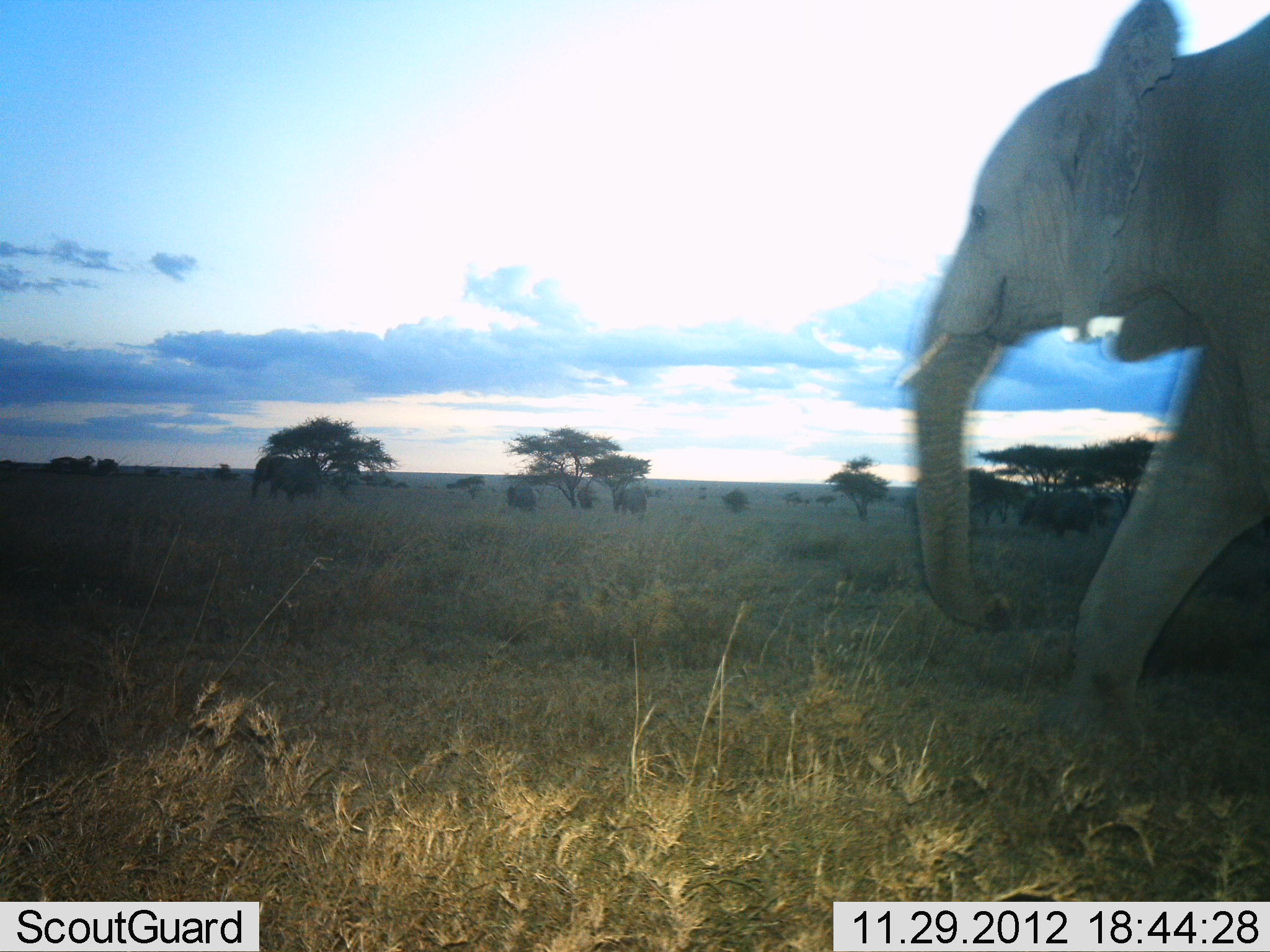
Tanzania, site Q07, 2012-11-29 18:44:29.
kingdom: Animalia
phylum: Chordata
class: Mammalia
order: Proboscidea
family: Elephantidae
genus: Loxodonta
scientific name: Loxodonta africana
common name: african bush elephant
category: elephant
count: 1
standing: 0%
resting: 0%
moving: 100%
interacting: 0%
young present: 0%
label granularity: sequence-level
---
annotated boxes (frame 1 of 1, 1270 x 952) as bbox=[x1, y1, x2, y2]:
animal: bbox=[911, 0, 1270, 711]; bbox=[250, 455, 322, 503]; bbox=[506, 485, 538, 511]; bbox=[620, 486, 648, 515]